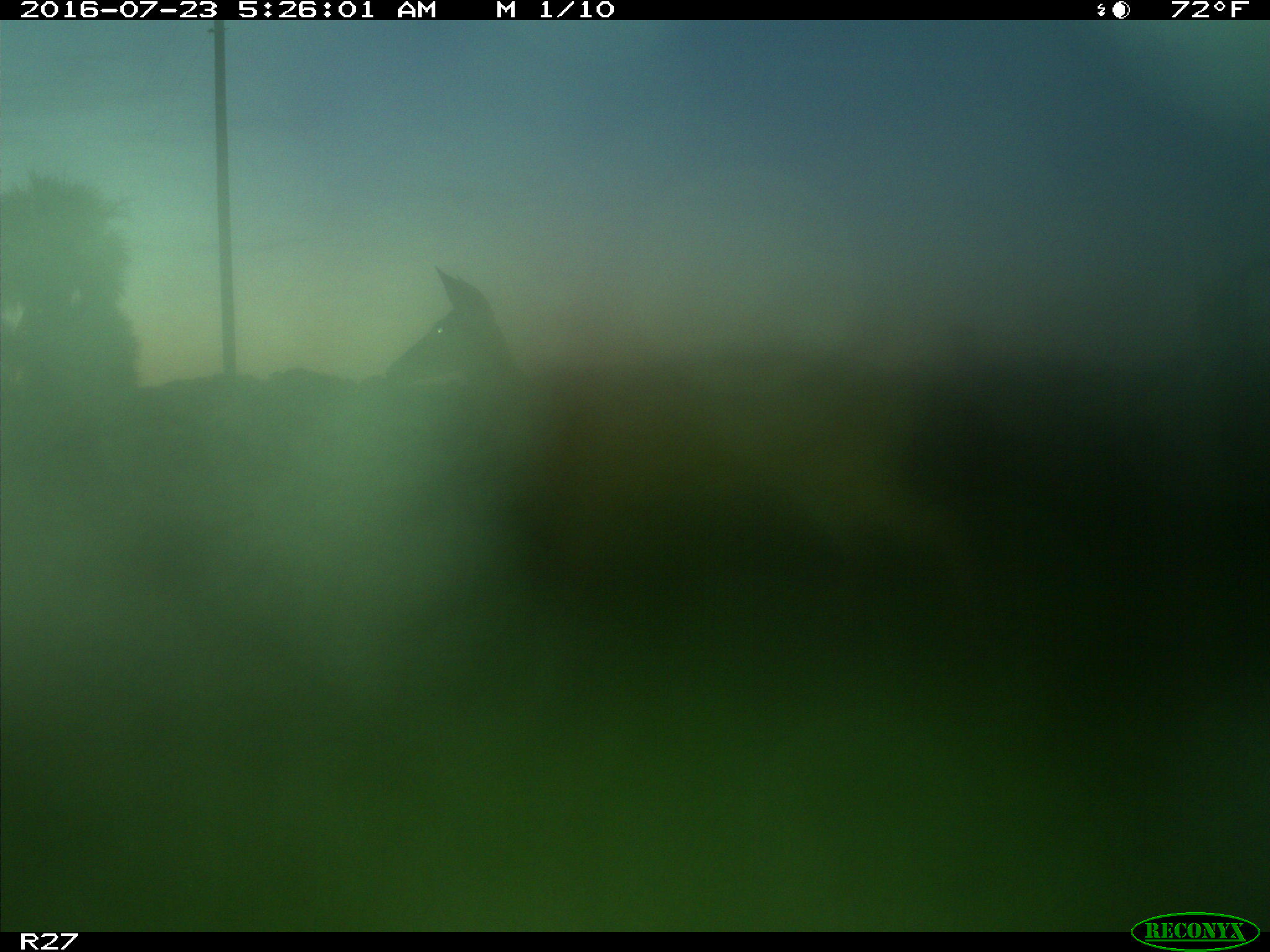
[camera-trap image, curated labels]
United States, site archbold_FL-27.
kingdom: Animalia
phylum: Chordata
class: Mammalia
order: Artiodactyla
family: Cervidae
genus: Odocoileus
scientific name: Odocoileus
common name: deer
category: unidentified deer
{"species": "unidentified deer (deer) (Odocoileus)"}